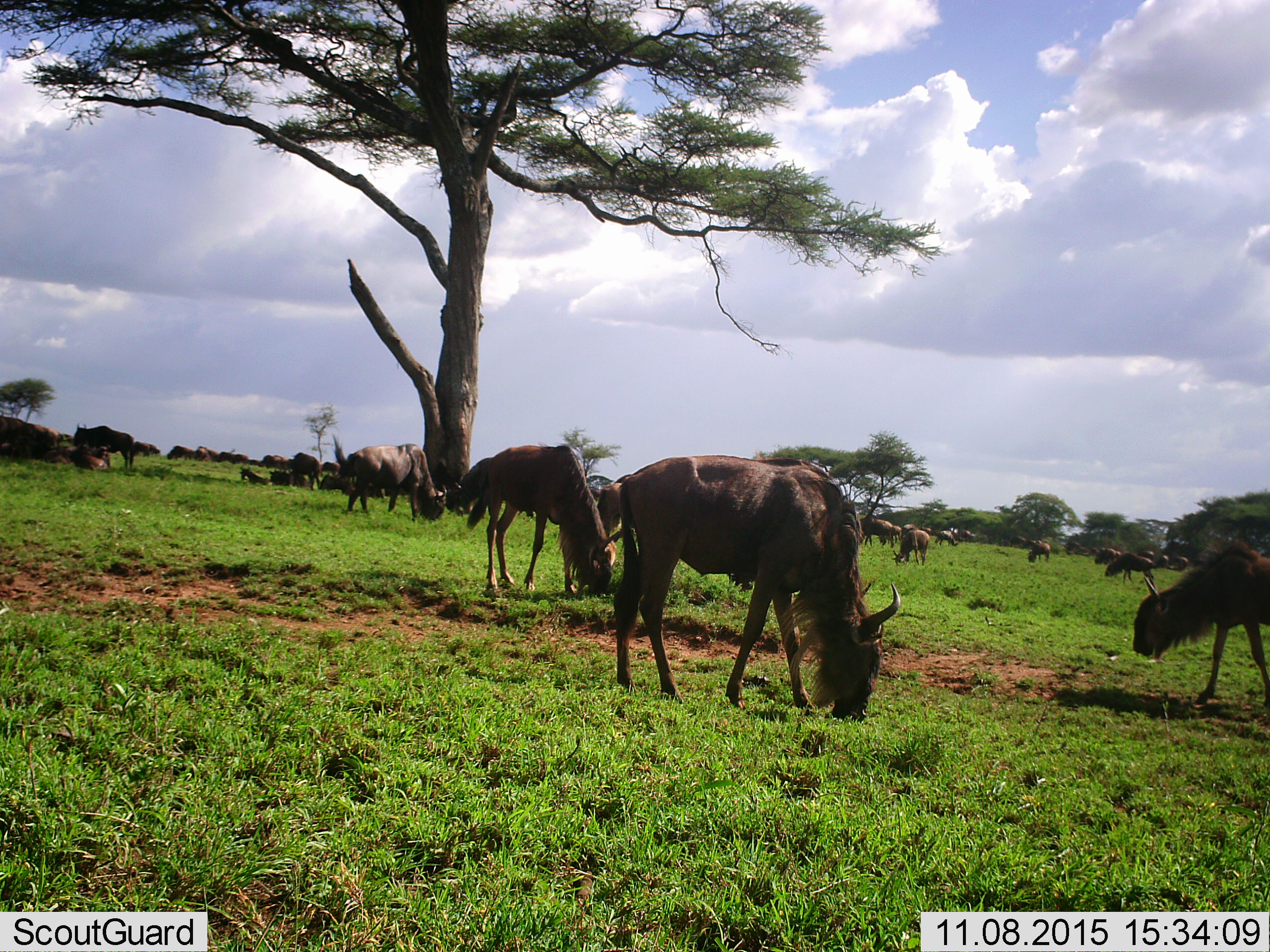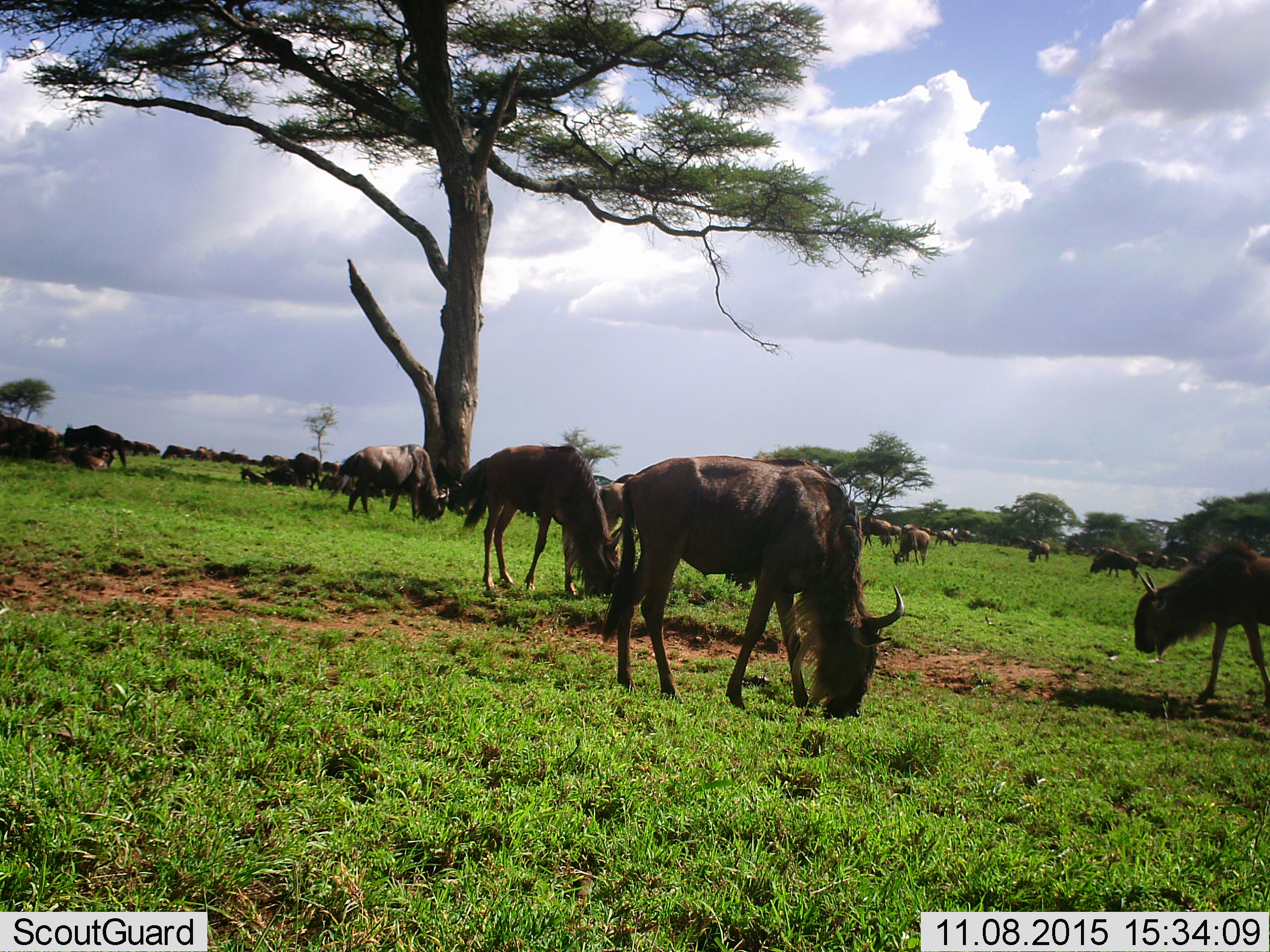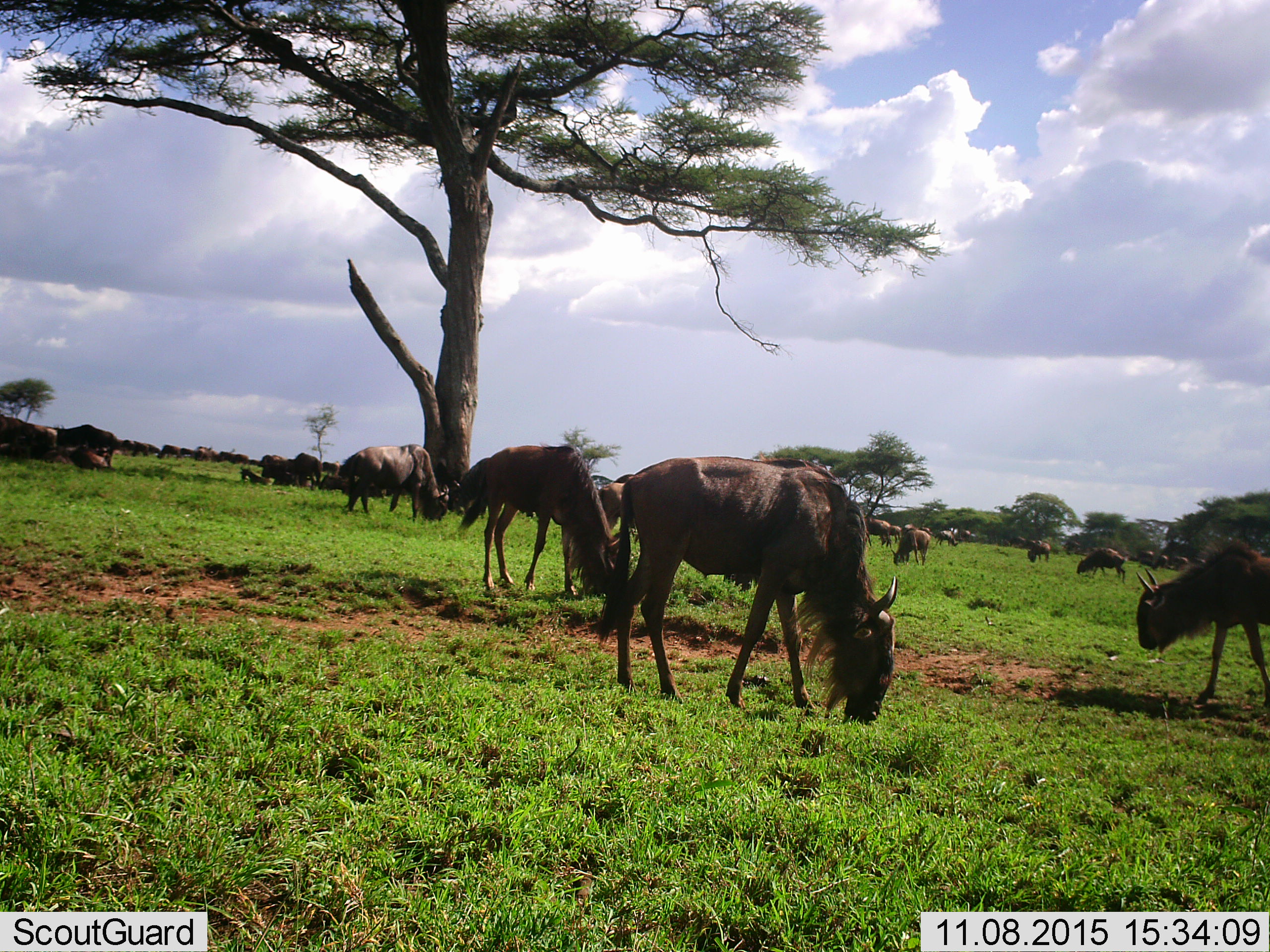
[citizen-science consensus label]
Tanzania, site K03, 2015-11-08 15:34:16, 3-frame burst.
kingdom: Animalia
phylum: Chordata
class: Mammalia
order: Artiodactyla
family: Bovidae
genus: Connochaetes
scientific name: Connochaetes taurinus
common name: blue wildebeest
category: wildebeest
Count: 11-50.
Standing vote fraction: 40%.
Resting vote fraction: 40%.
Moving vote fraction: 40%.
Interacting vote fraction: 30%.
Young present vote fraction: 30%.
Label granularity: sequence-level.